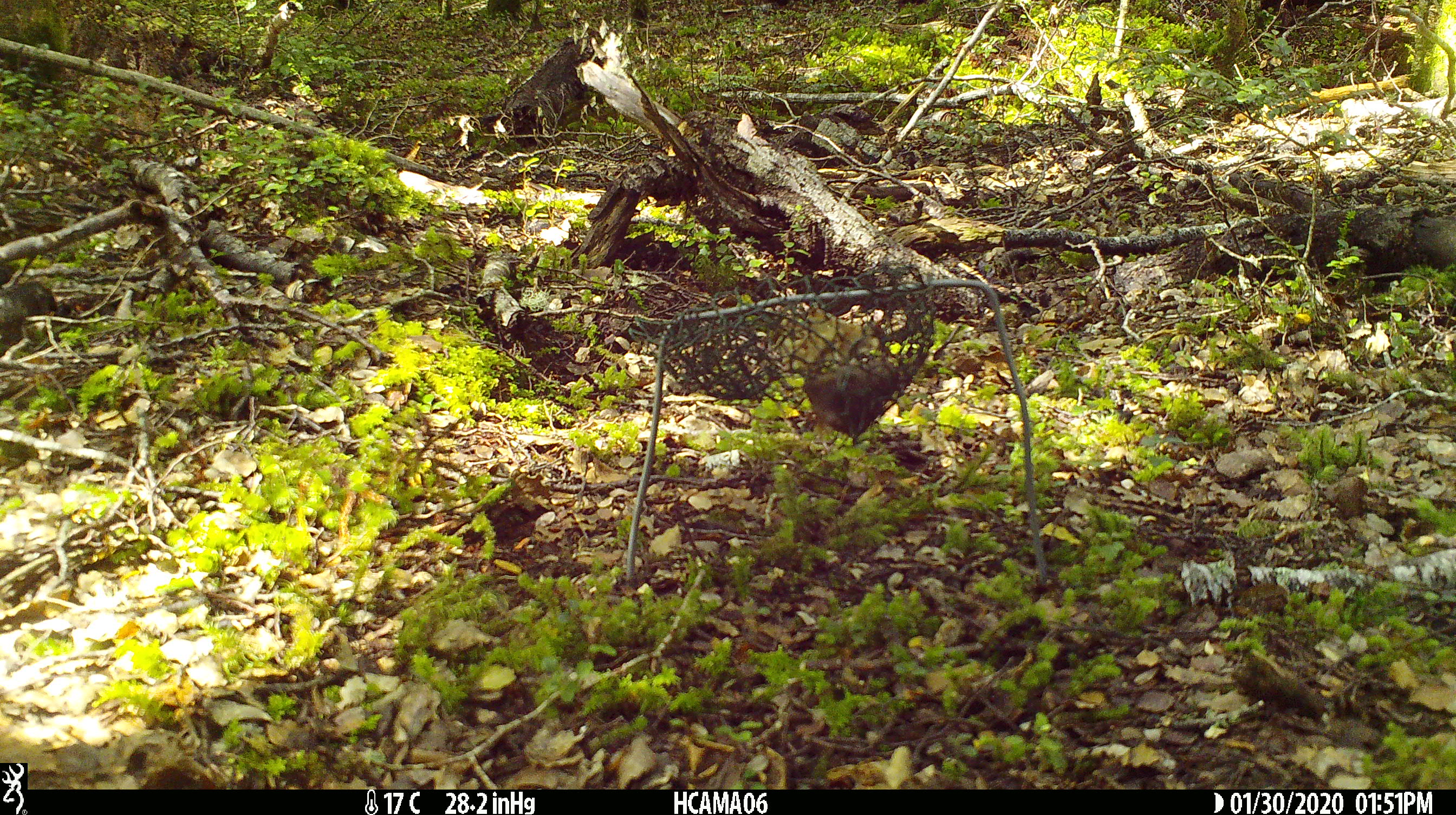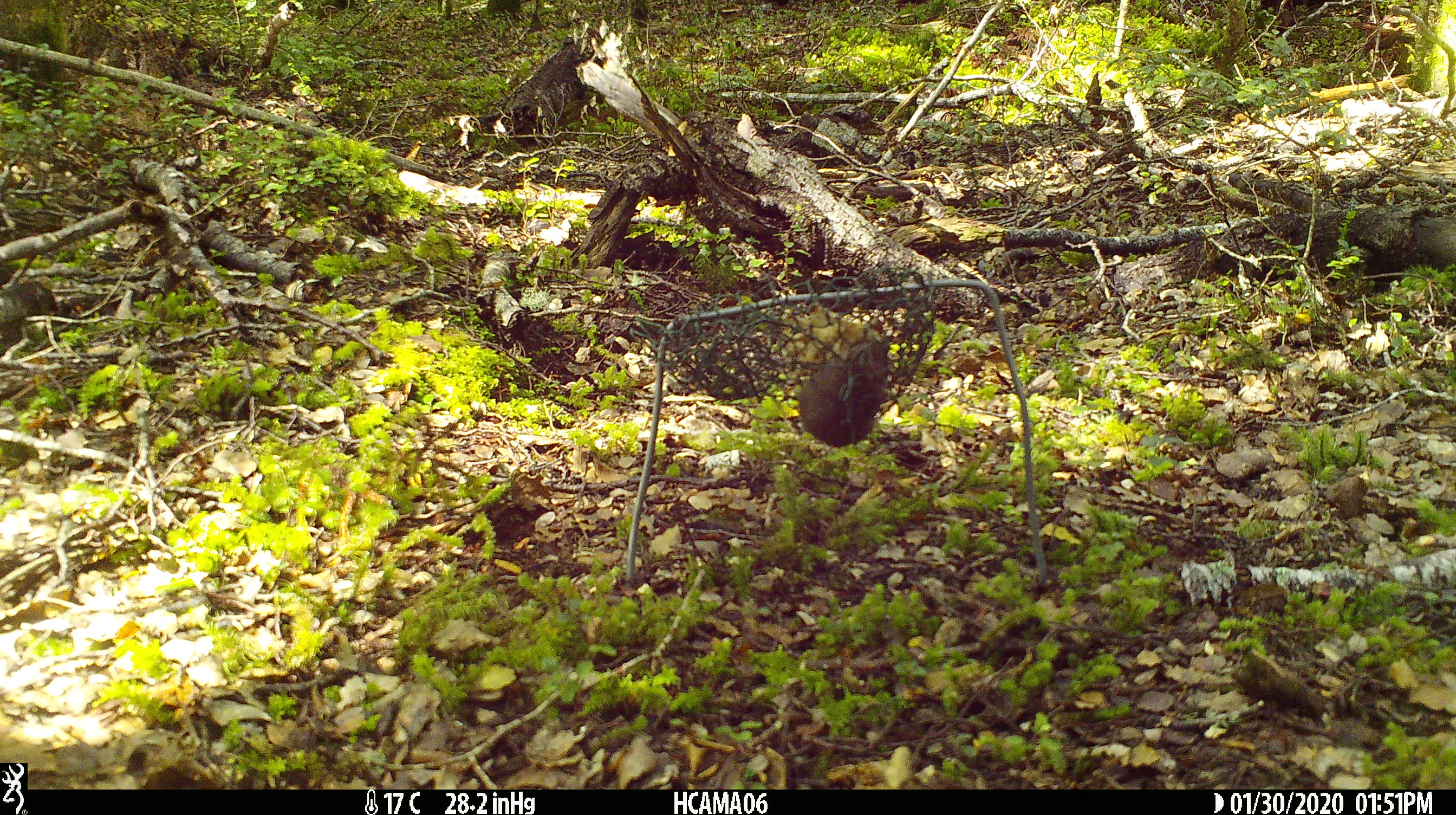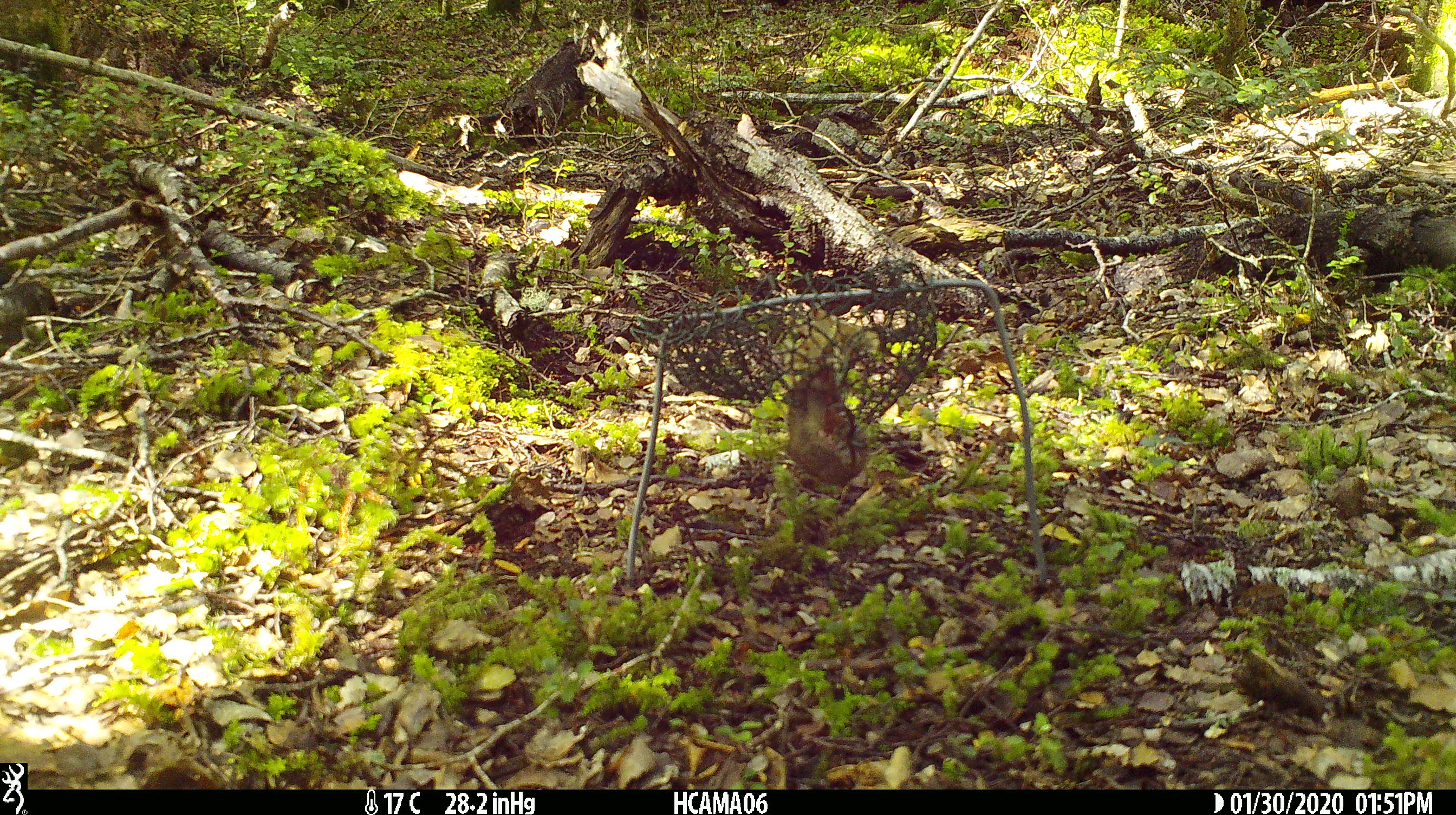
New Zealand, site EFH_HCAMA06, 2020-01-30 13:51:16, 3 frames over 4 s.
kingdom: Animalia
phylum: Chordata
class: Mammalia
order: Rodentia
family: Muridae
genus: Mus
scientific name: Mus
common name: mouse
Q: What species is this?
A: Mouse (Mus).